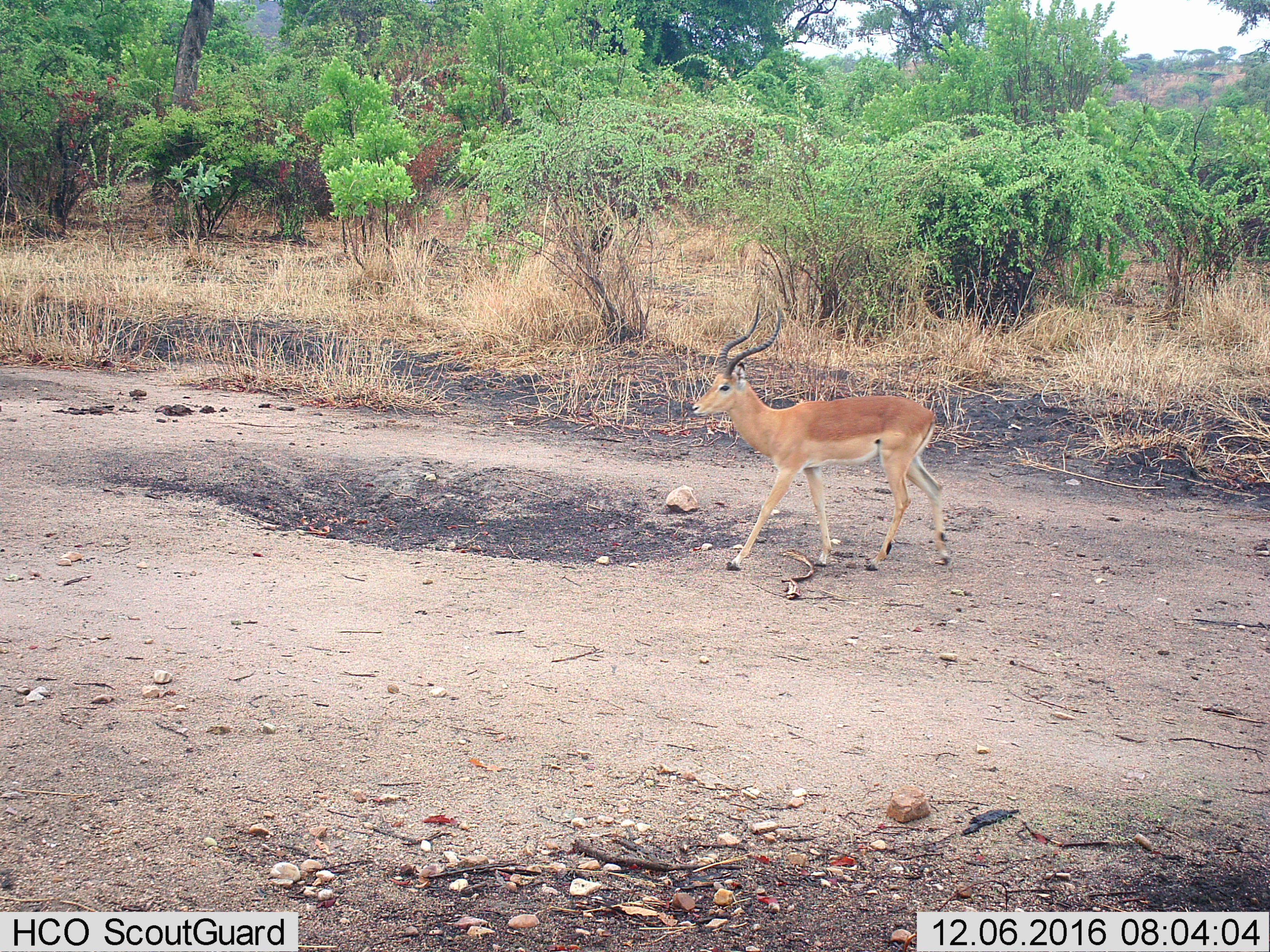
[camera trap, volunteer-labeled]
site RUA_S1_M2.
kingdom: Animalia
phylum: Chordata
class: Mammalia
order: Artiodactyla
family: Bovidae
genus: Aepyceros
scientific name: Aepyceros melampus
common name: impala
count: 1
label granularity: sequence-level